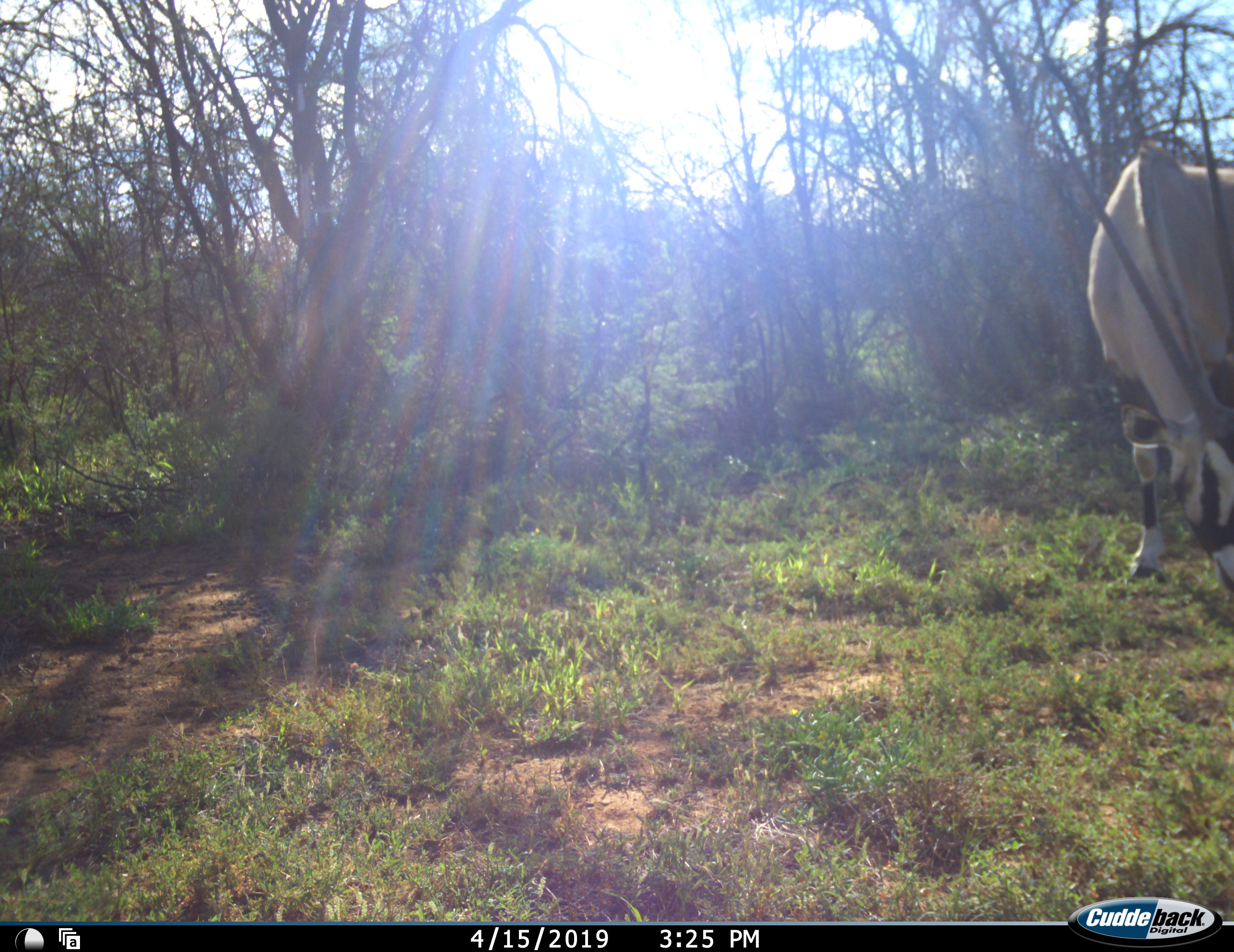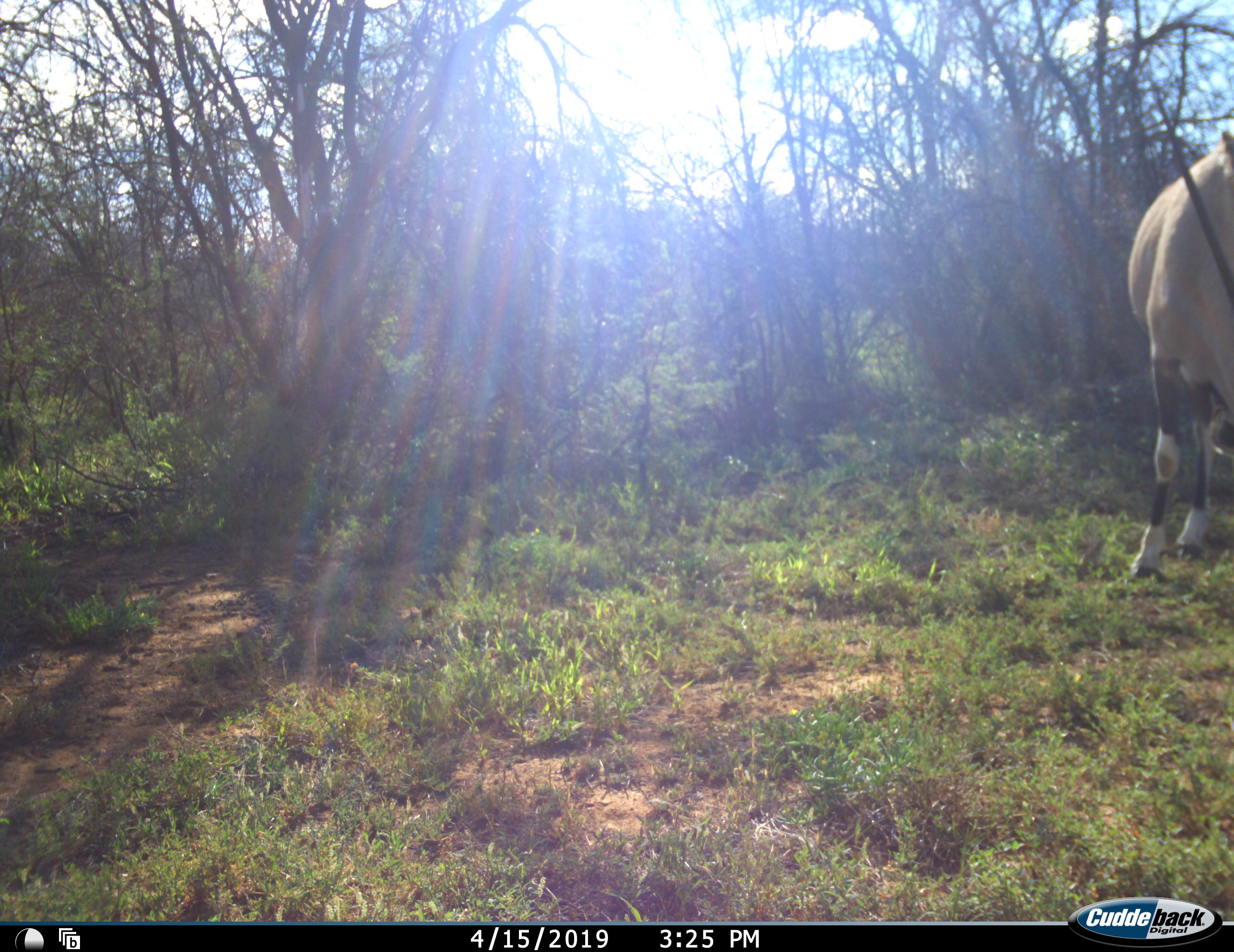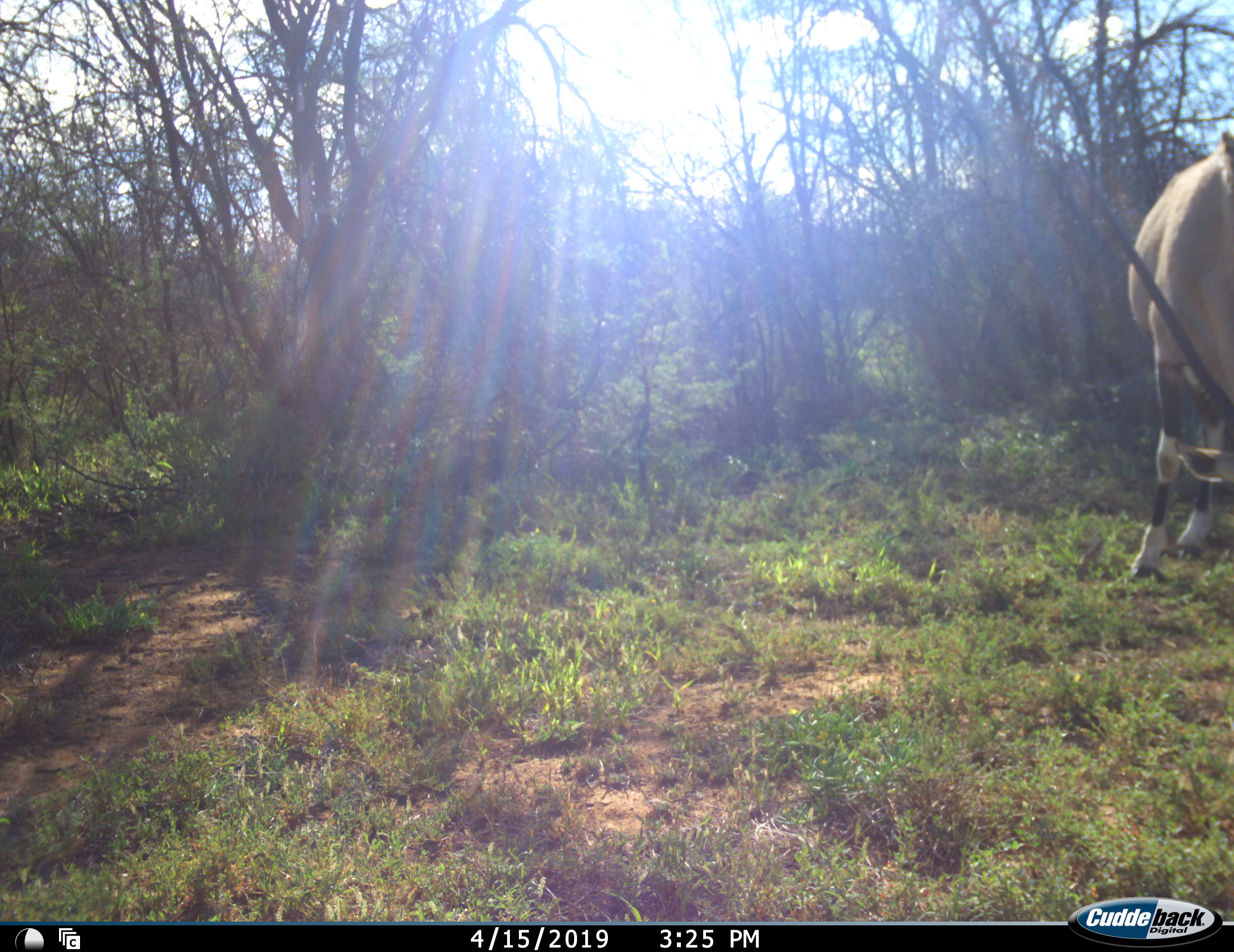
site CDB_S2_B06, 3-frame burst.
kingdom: Animalia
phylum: Chordata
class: Mammalia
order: Artiodactyla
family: Bovidae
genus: Oryx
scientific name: Oryx gazella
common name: gemsbok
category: oryx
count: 1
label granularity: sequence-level